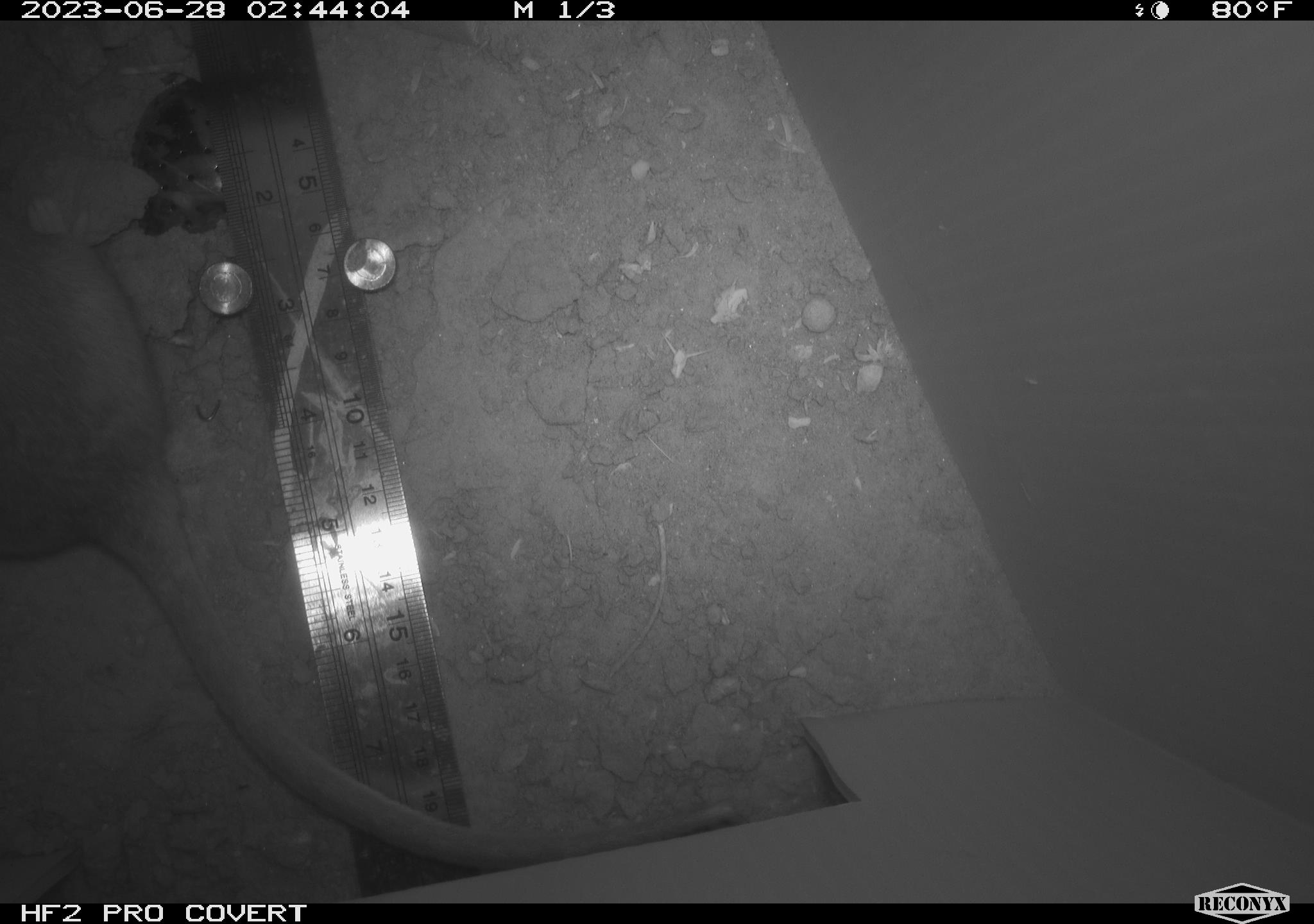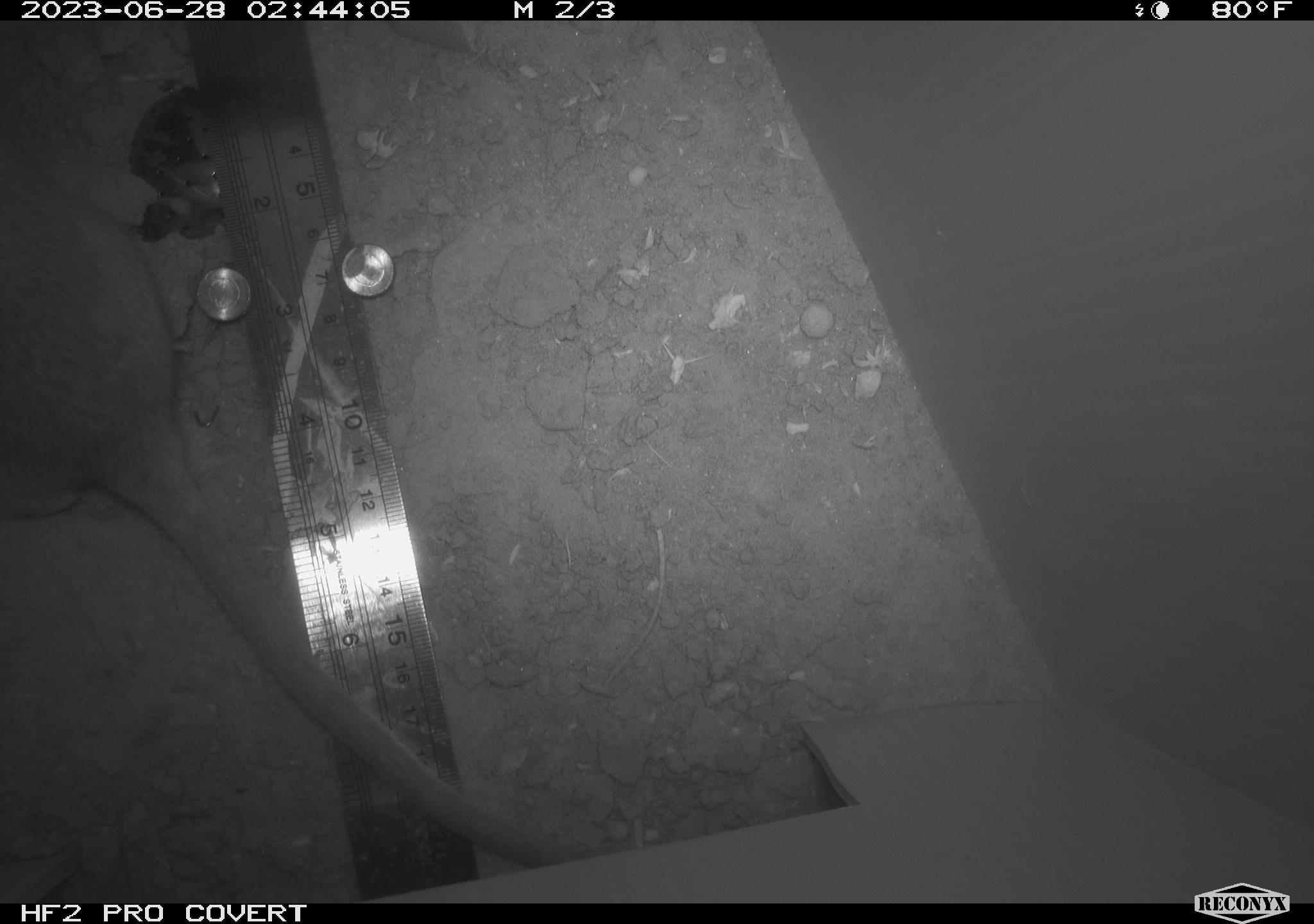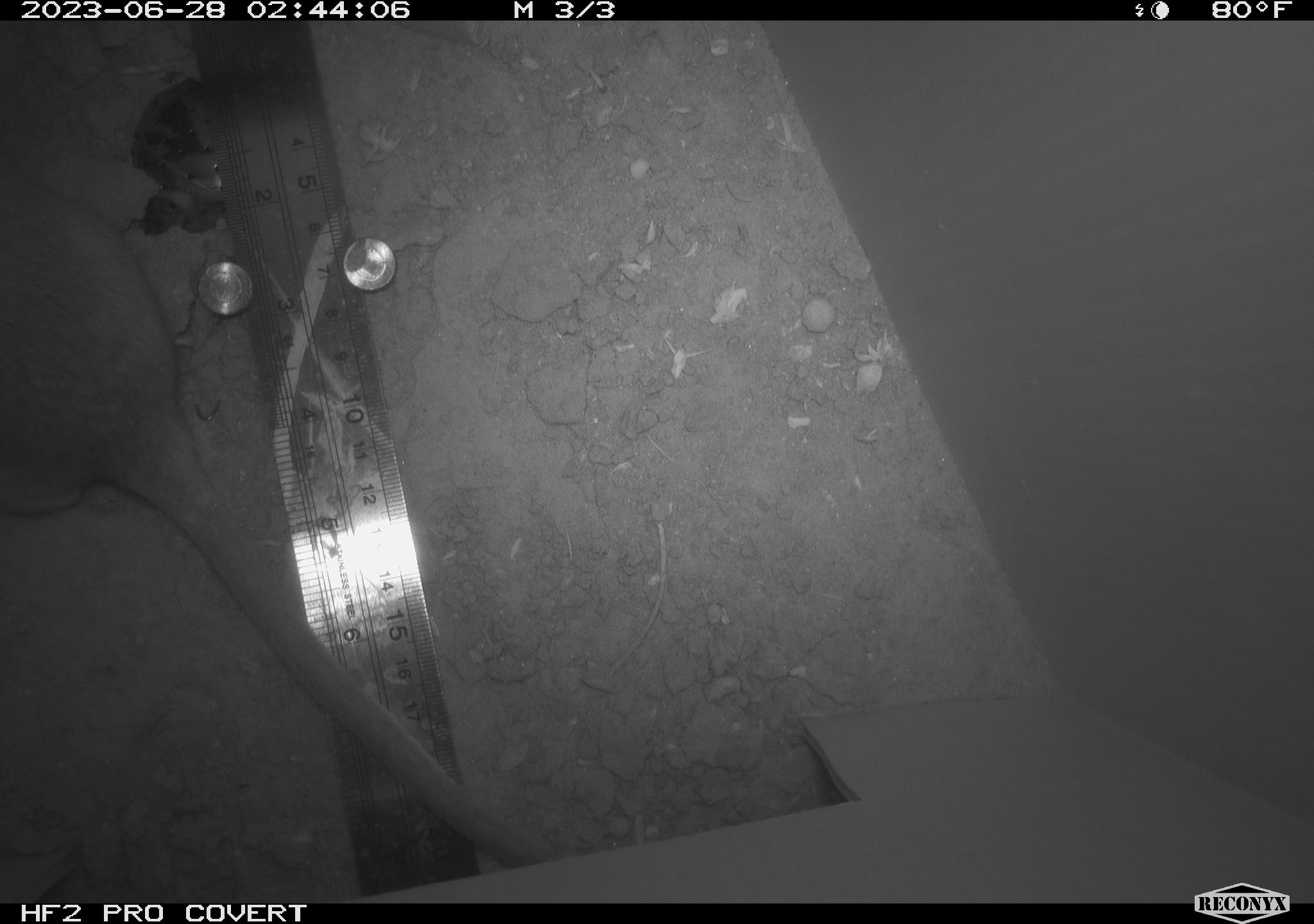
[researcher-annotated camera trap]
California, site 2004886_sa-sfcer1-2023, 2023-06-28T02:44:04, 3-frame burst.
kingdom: Animalia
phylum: Chordata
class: Mammalia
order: Rodentia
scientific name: Rodentia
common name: mouse species